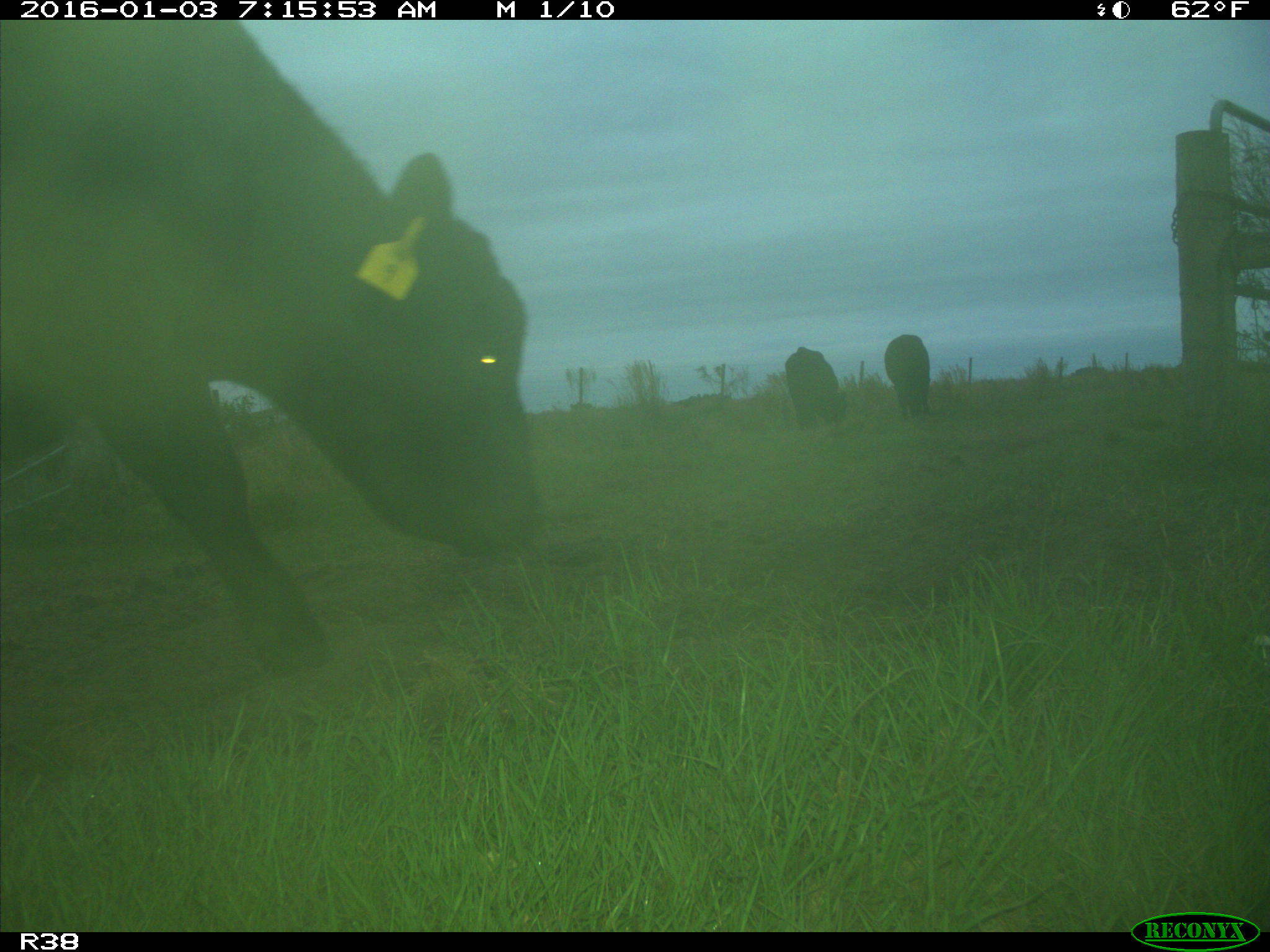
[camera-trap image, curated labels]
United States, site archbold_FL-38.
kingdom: Animalia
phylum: Chordata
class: Mammalia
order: Artiodactyla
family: Bovidae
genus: Bos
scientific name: Bos taurus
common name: domestic cow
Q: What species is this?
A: Bos taurus (domestic cow).